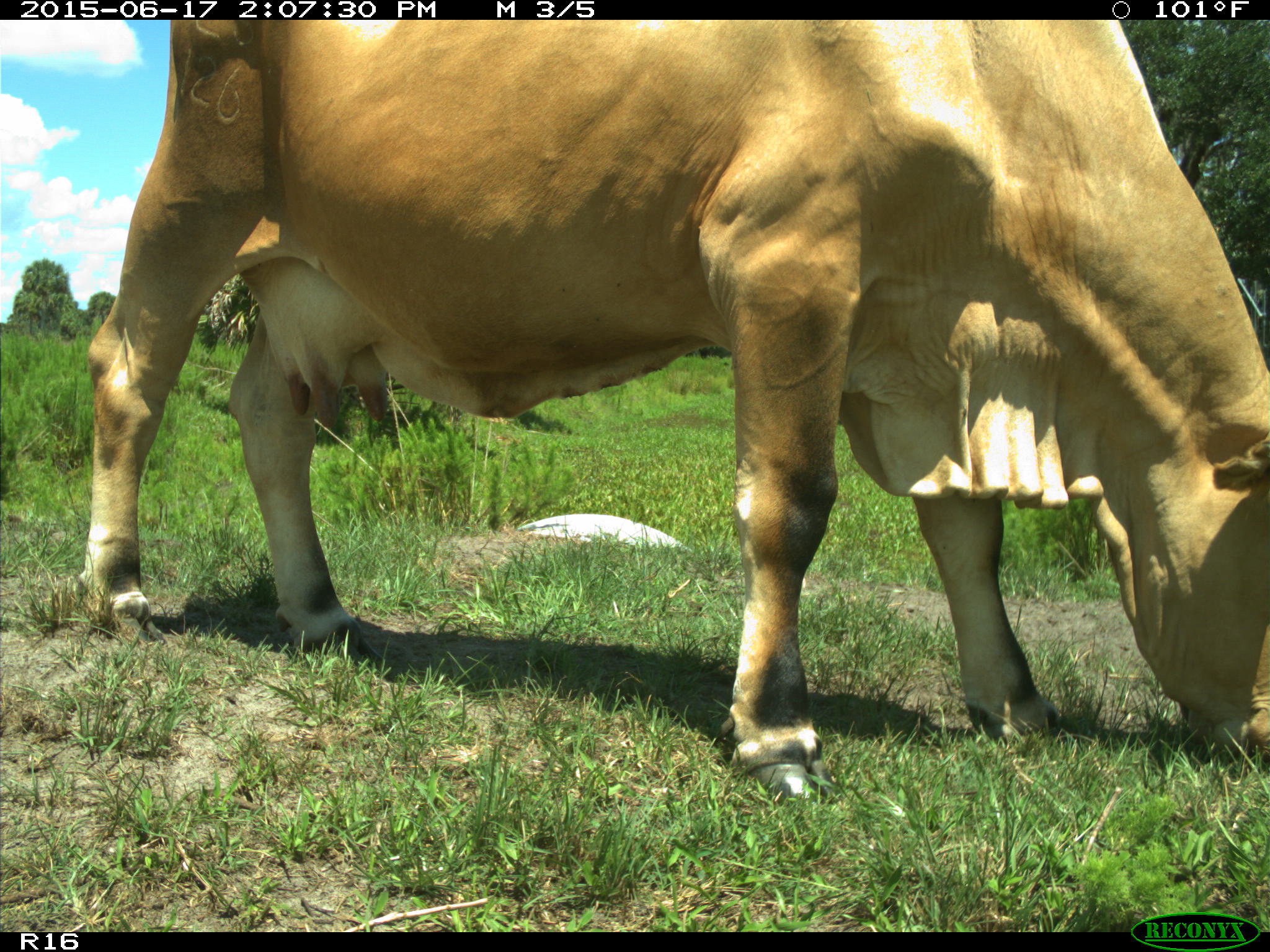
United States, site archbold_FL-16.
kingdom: Animalia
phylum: Chordata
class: Mammalia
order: Artiodactyla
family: Bovidae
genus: Bos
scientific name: Bos taurus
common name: domestic cow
Bos taurus (domestic cow).